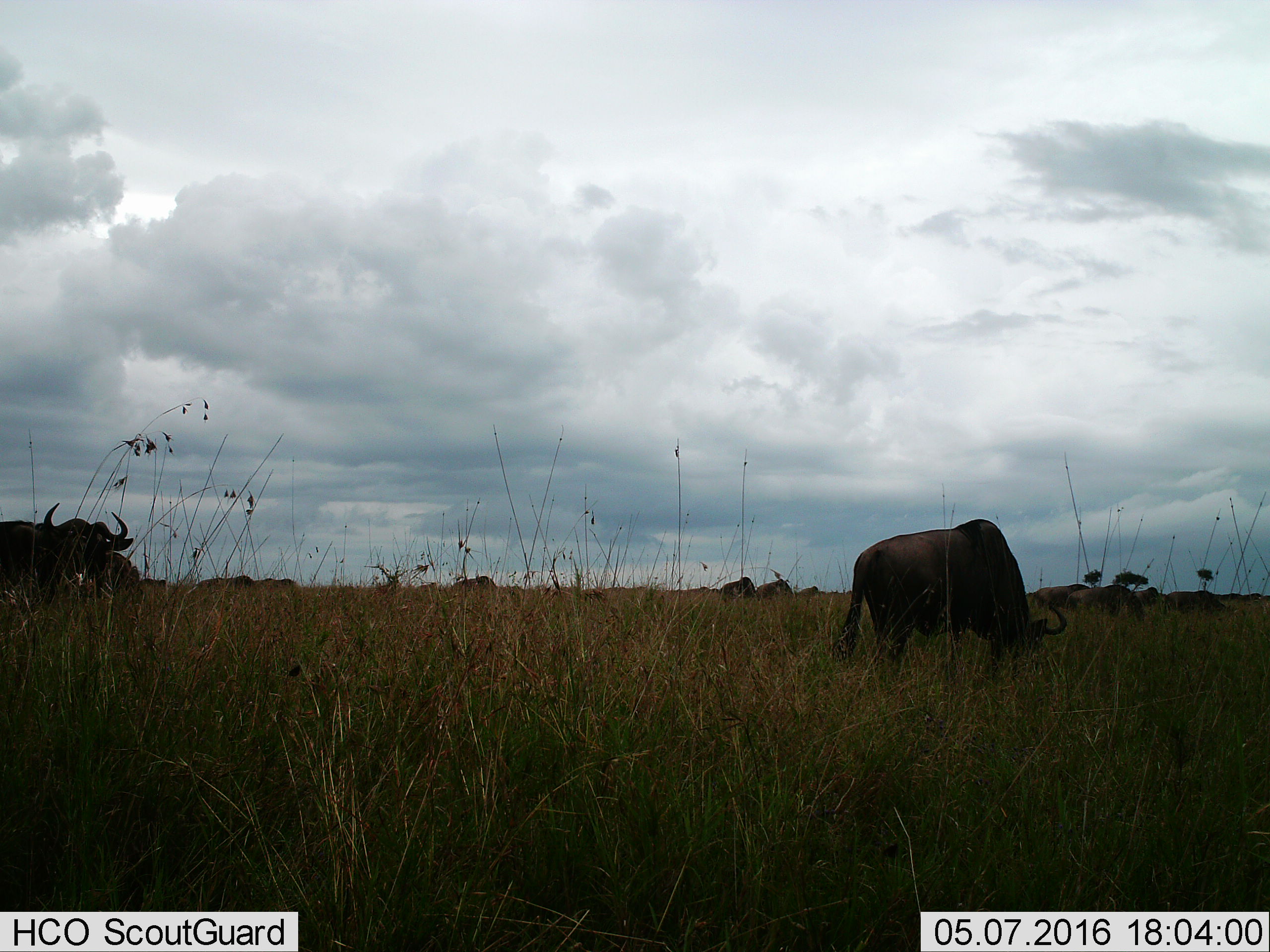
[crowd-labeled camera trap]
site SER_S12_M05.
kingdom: Animalia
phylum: Chordata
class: Mammalia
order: Artiodactyla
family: Bovidae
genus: Connochaetes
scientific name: Connochaetes taurinus taurinus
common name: blue wildebeest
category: wildebeestblue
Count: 11-50.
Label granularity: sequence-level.